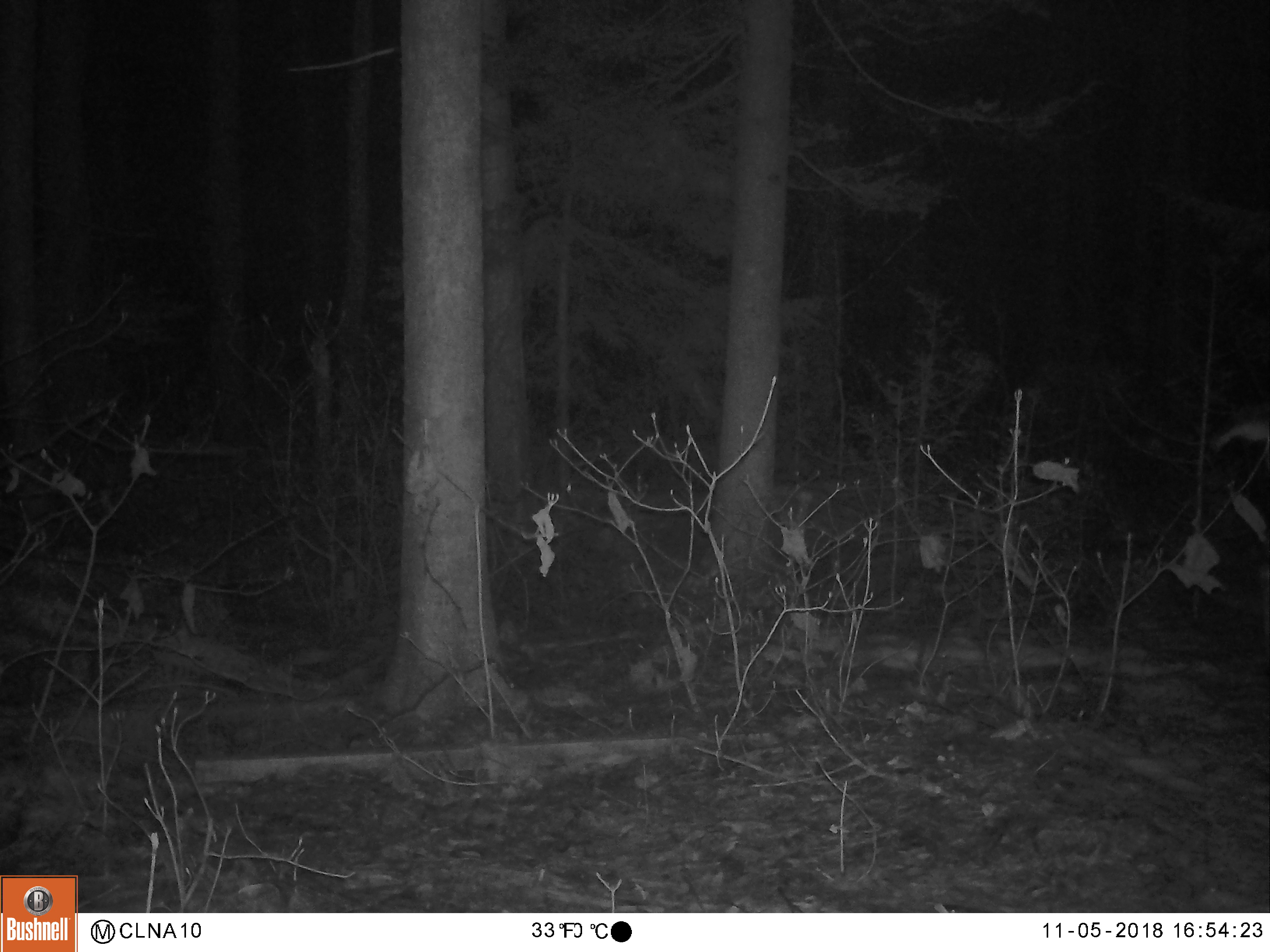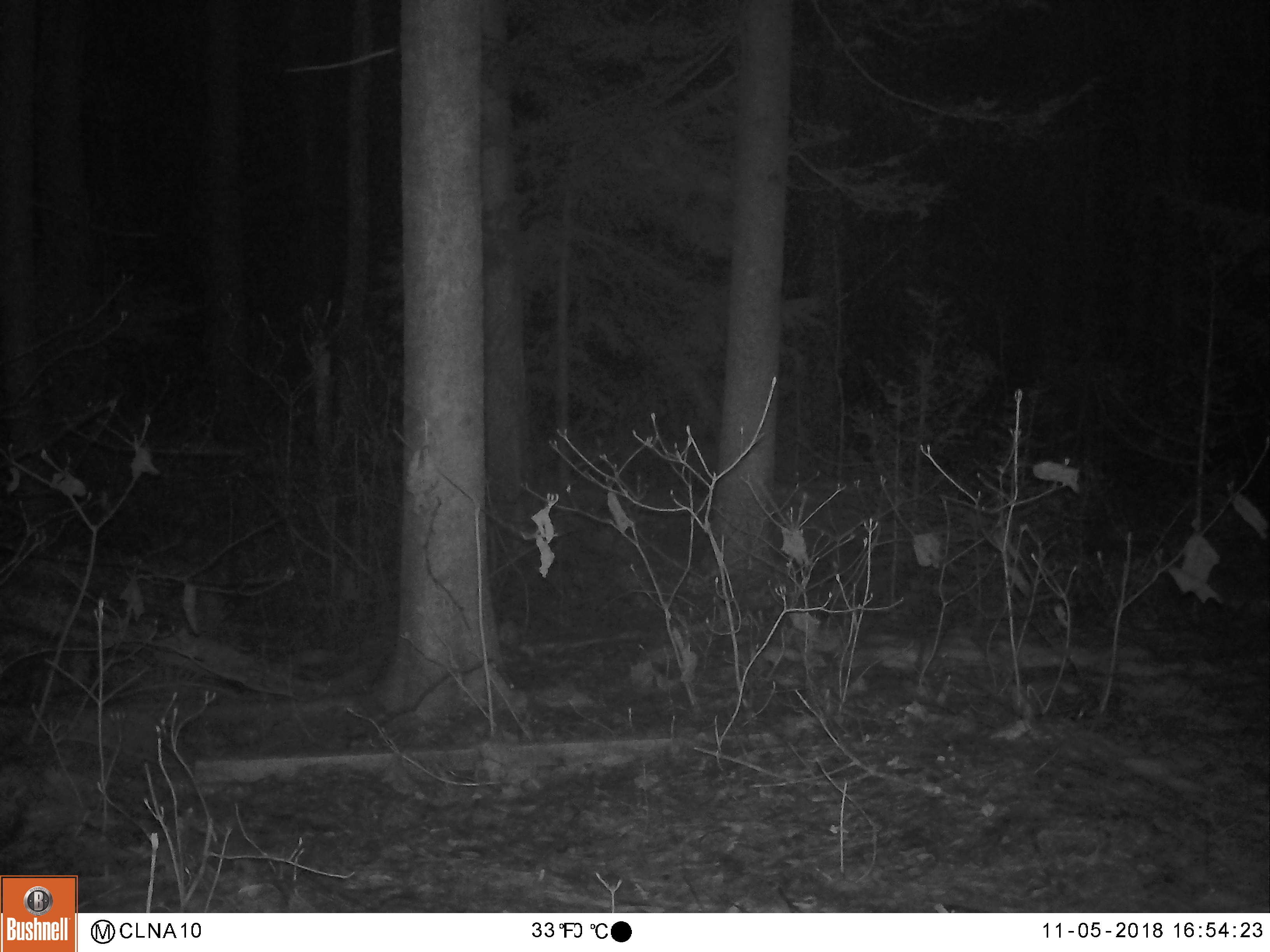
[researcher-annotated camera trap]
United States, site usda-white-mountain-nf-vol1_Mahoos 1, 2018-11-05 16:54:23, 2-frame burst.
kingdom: Animalia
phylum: Chordata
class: Mammalia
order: Artiodactyla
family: Cervidae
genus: Odocoileus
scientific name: Odocoileus virginianus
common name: white-tailed deer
White-tailed deer (Odocoileus virginianus).